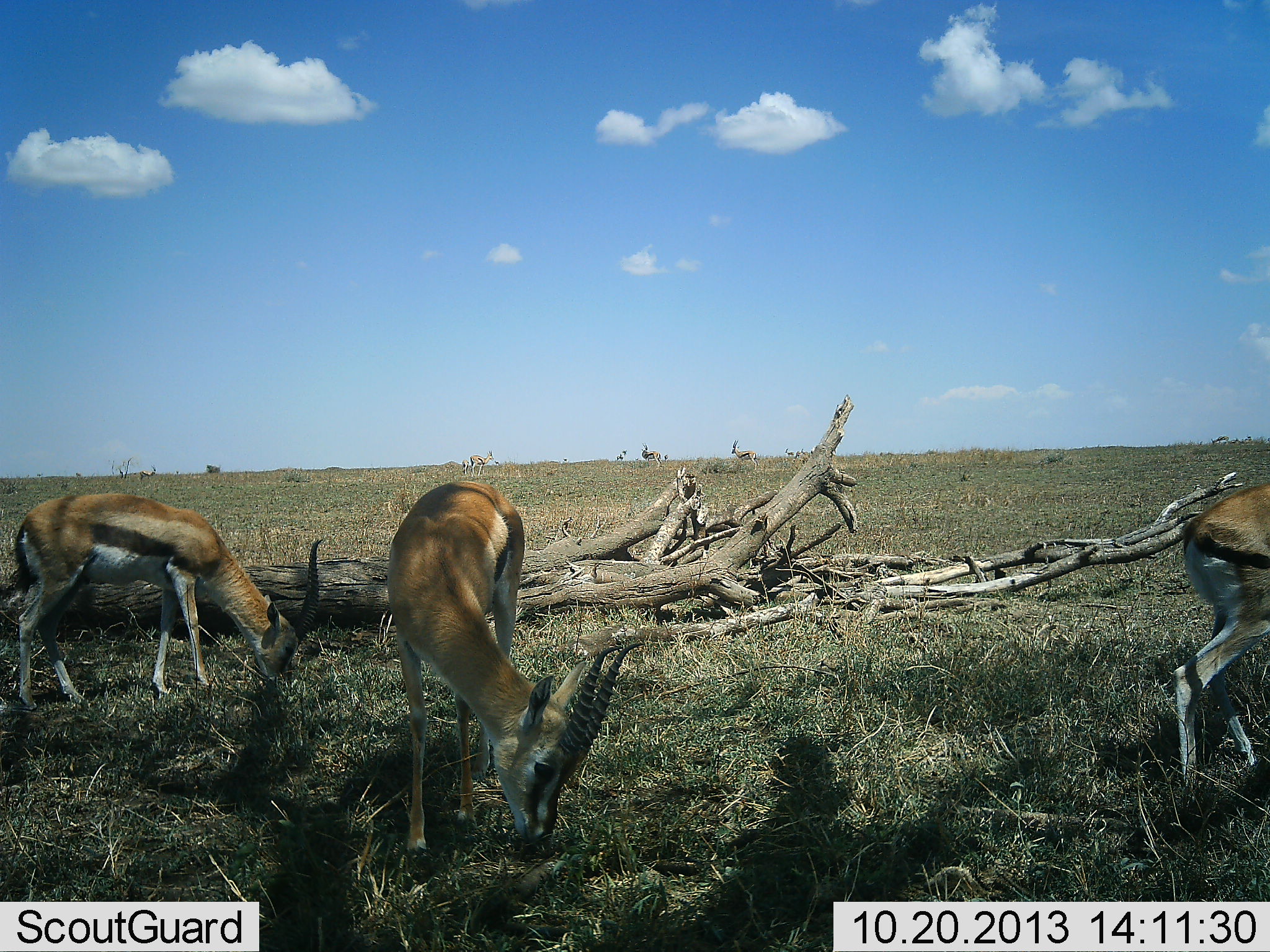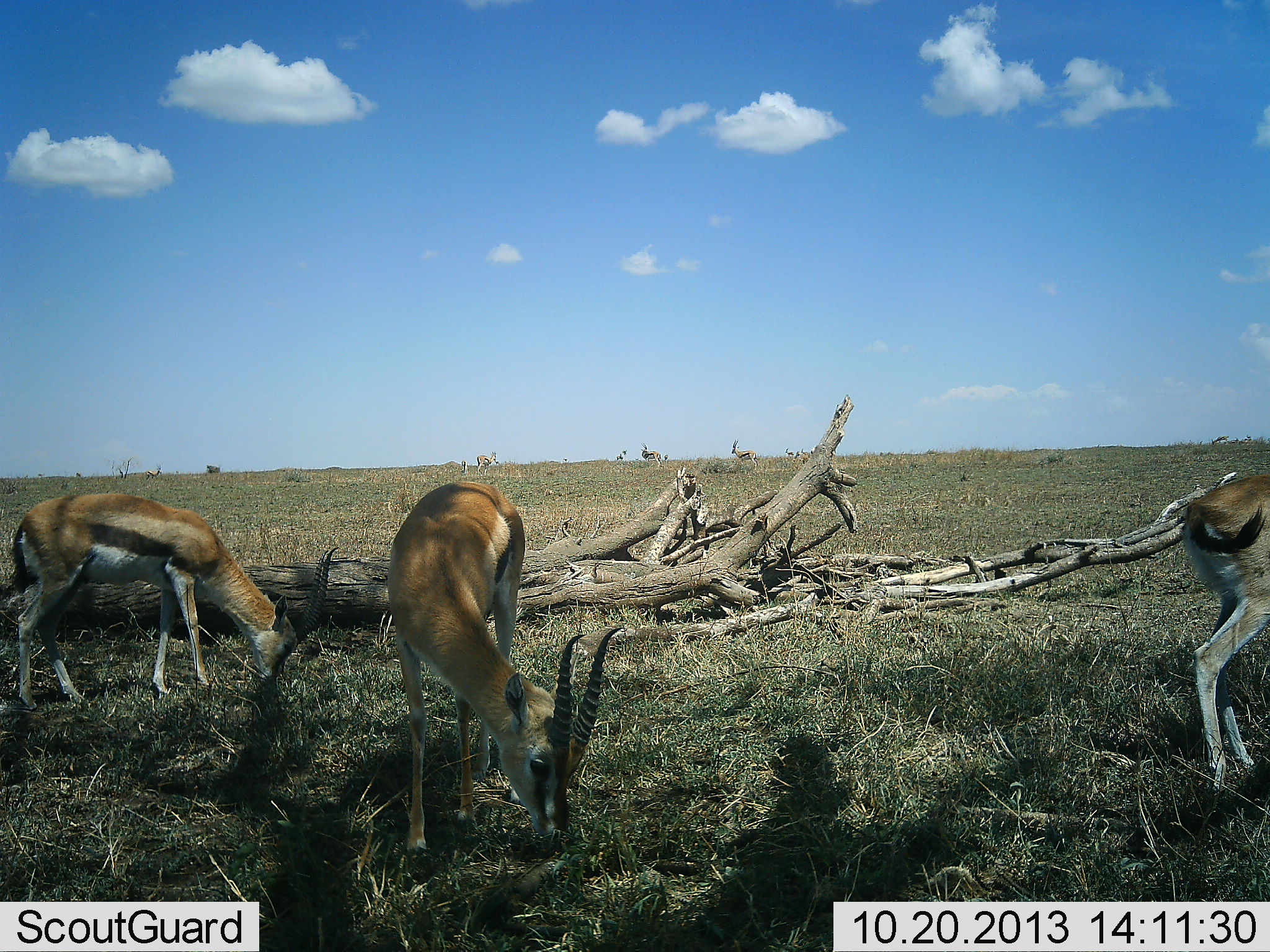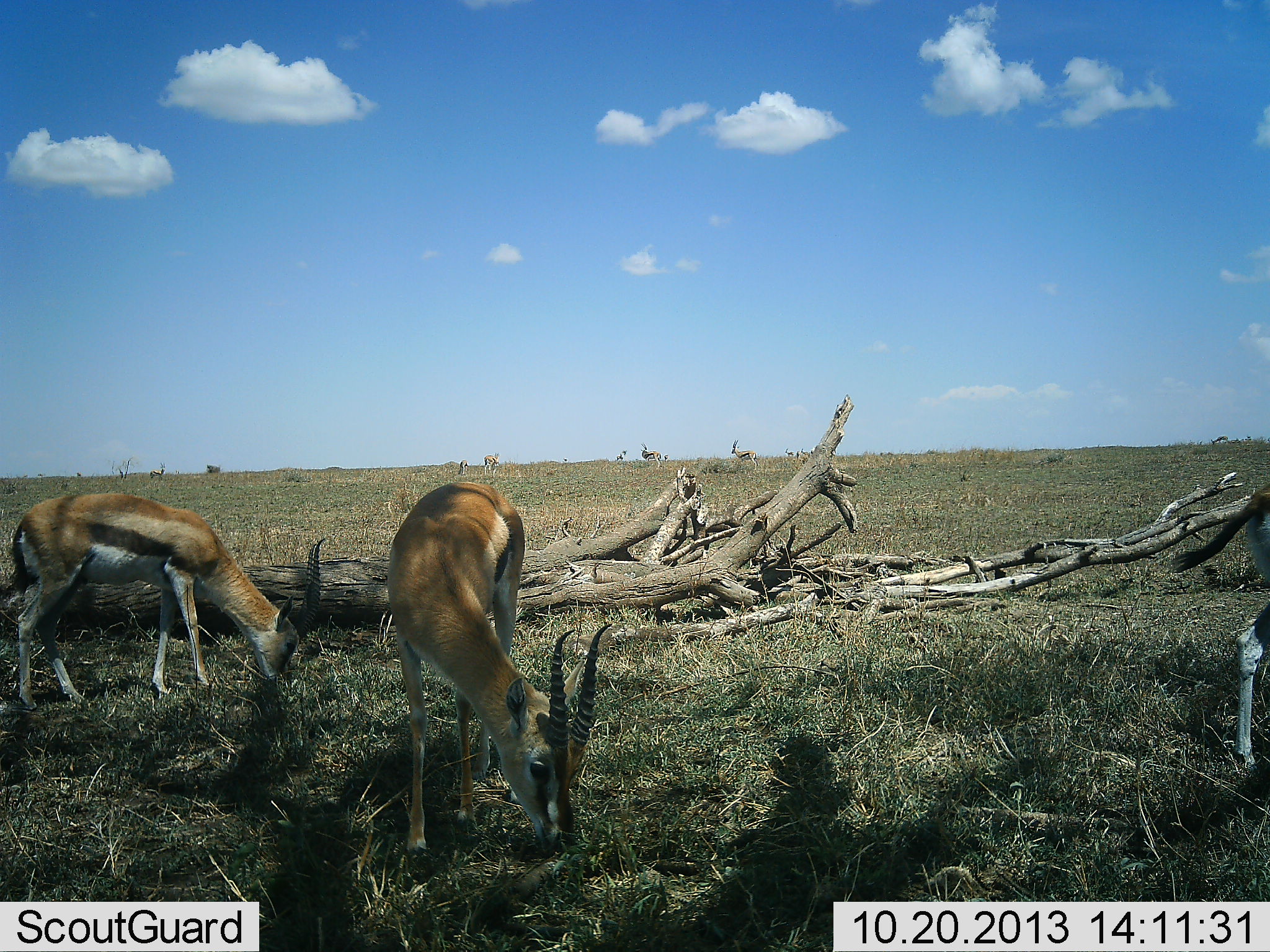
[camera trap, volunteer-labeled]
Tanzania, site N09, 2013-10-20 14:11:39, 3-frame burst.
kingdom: Animalia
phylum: Chordata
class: Mammalia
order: Artiodactyla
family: Bovidae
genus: Eudorcas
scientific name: Eudorcas thomsonii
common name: thomson's gazelle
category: gazellethomsons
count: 3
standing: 45%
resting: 3%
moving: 35%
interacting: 0%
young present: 0%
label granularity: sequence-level